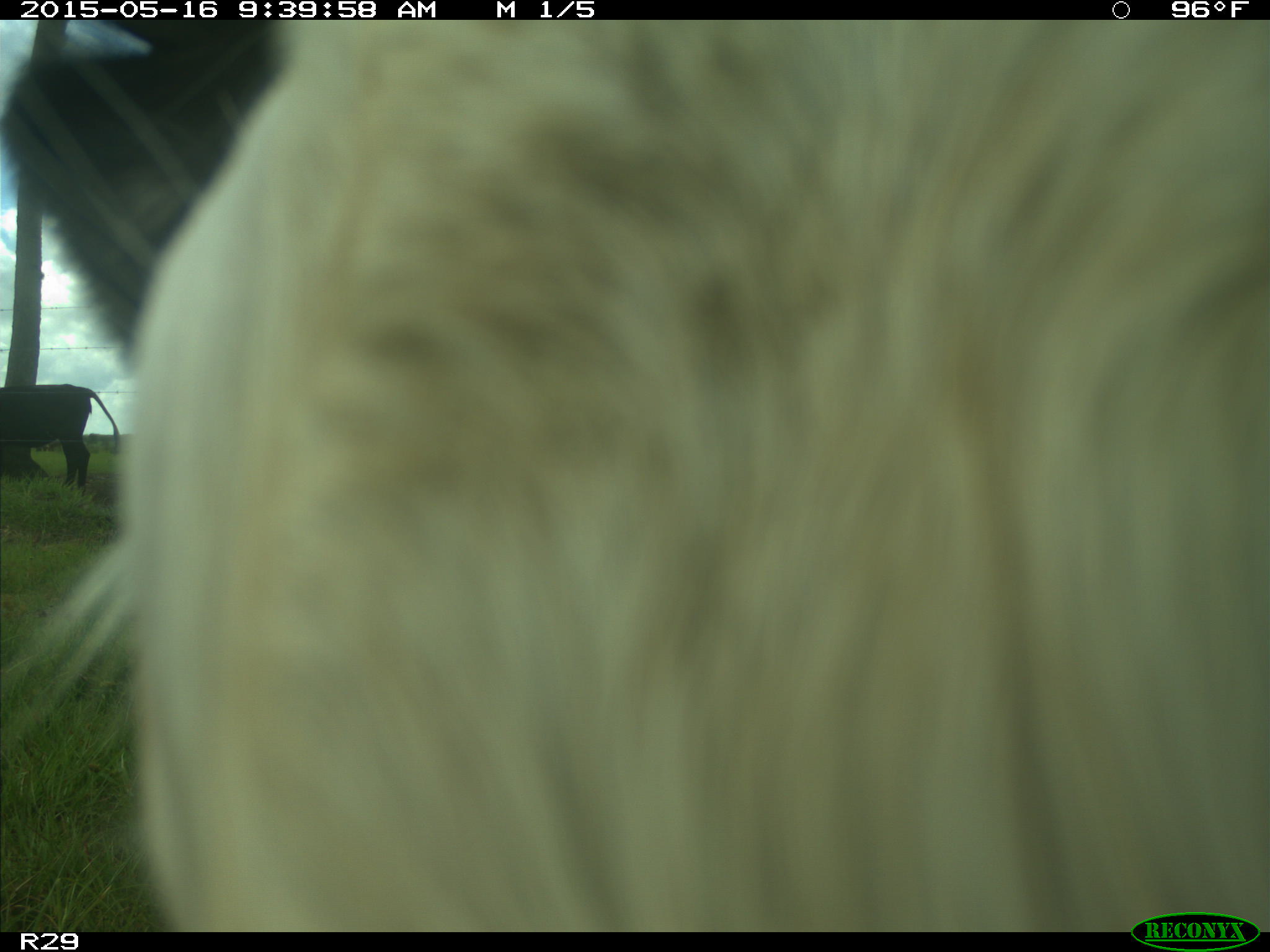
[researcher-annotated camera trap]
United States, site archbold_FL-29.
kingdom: Animalia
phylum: Chordata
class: Mammalia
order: Artiodactyla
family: Bovidae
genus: Bos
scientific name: Bos taurus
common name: domestic cow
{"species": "Bos taurus (domestic cow)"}